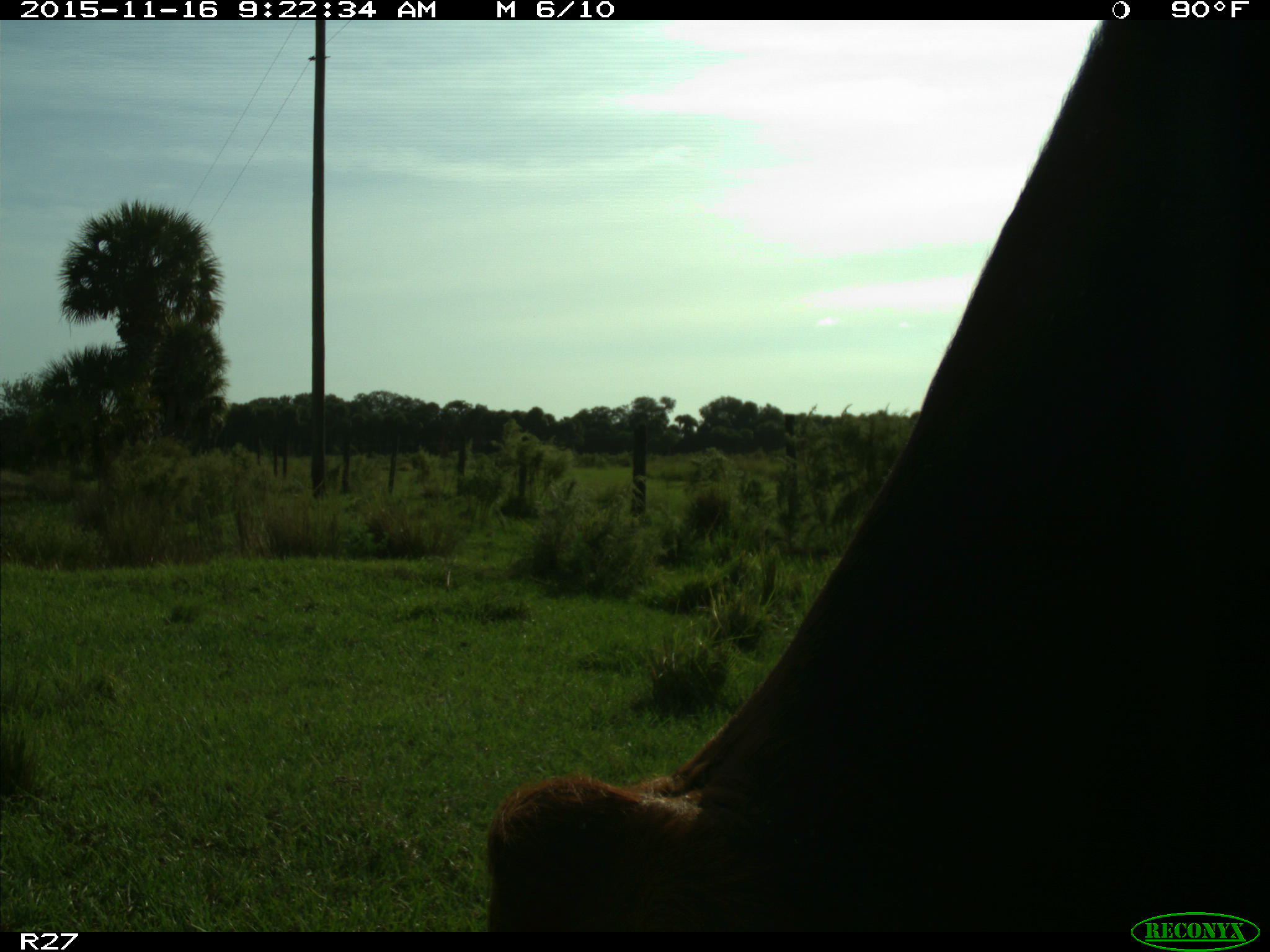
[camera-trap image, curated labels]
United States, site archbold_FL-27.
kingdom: Animalia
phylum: Chordata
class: Mammalia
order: Artiodactyla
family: Bovidae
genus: Bos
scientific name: Bos taurus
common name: domestic cow